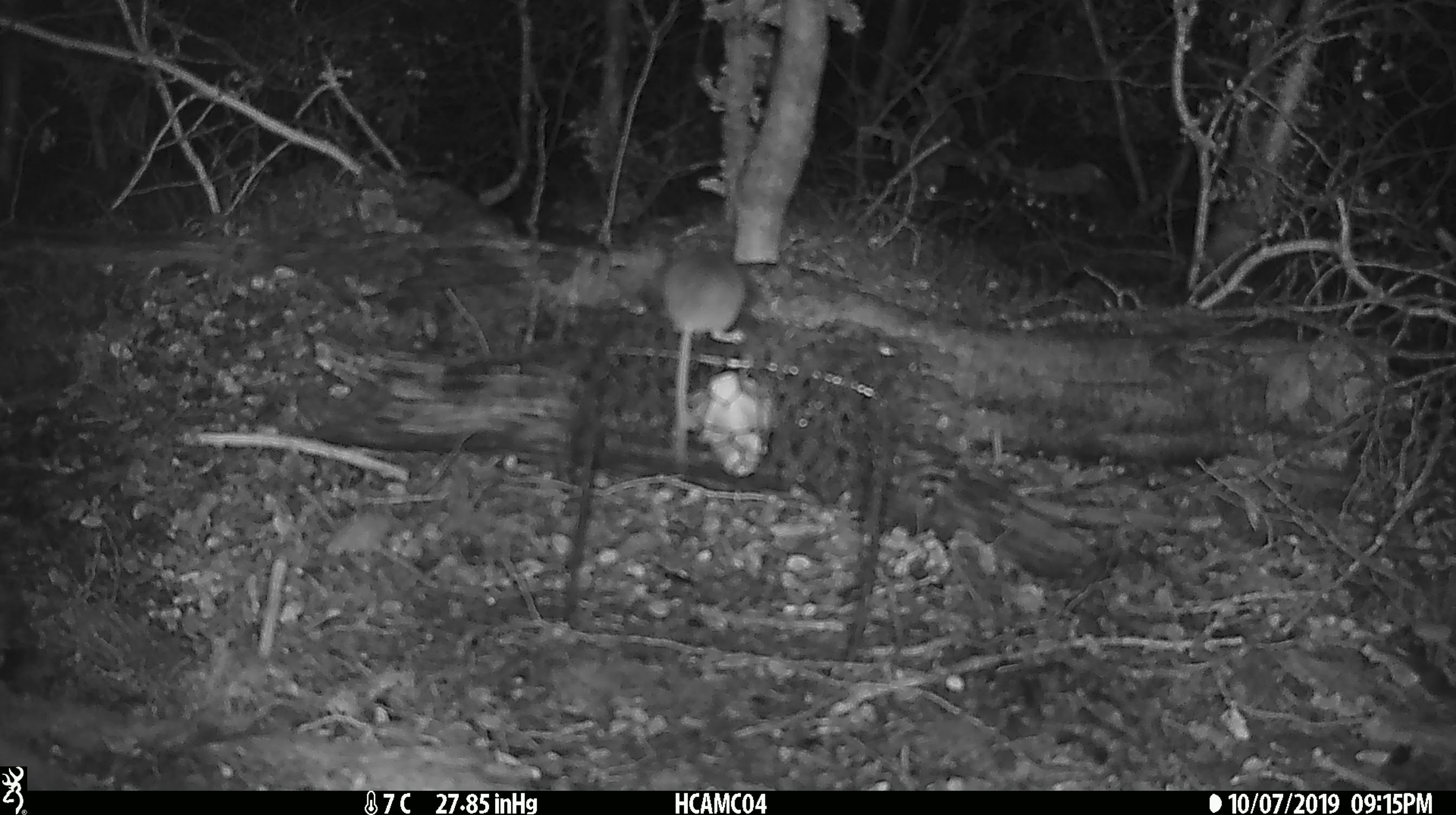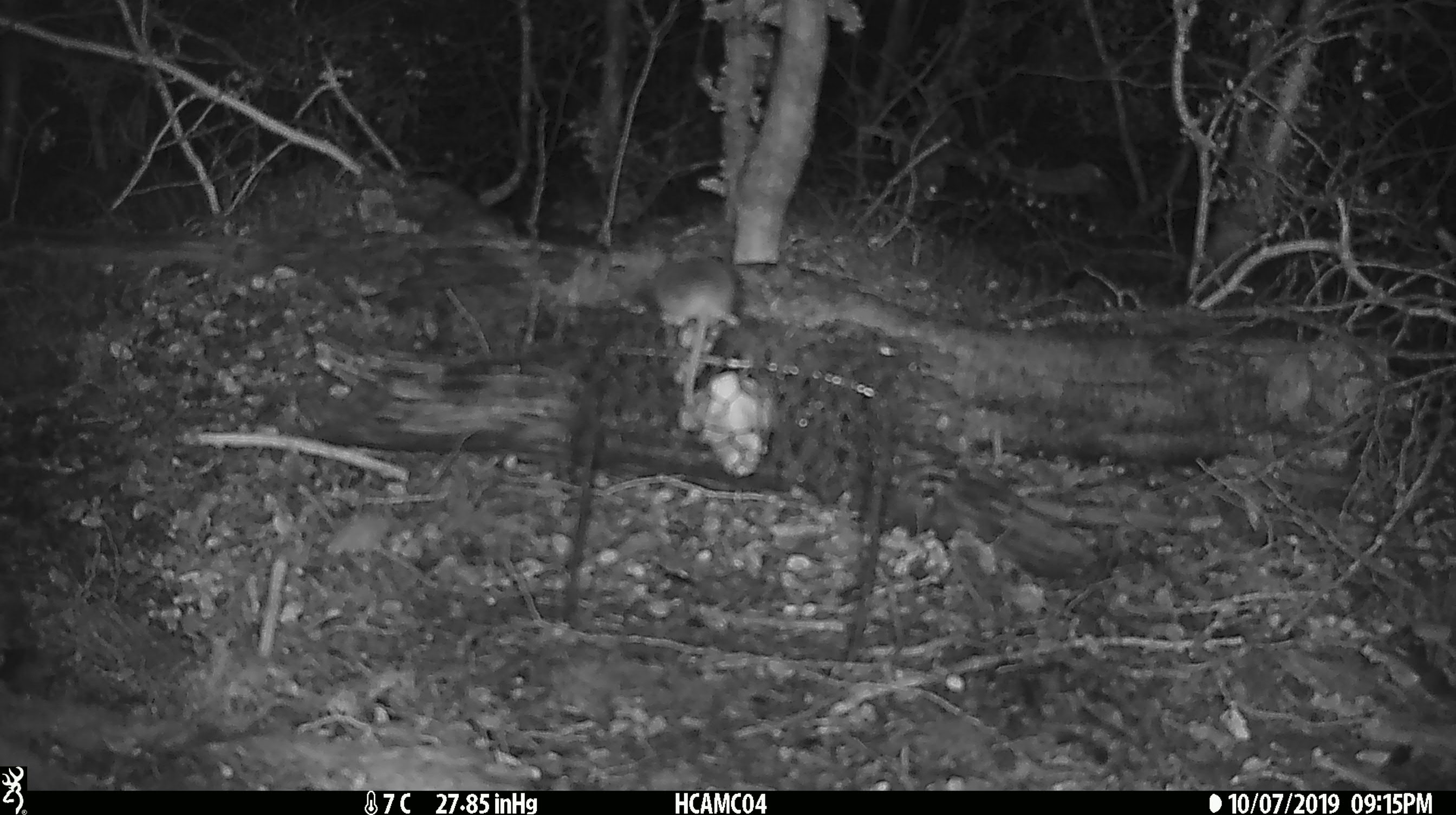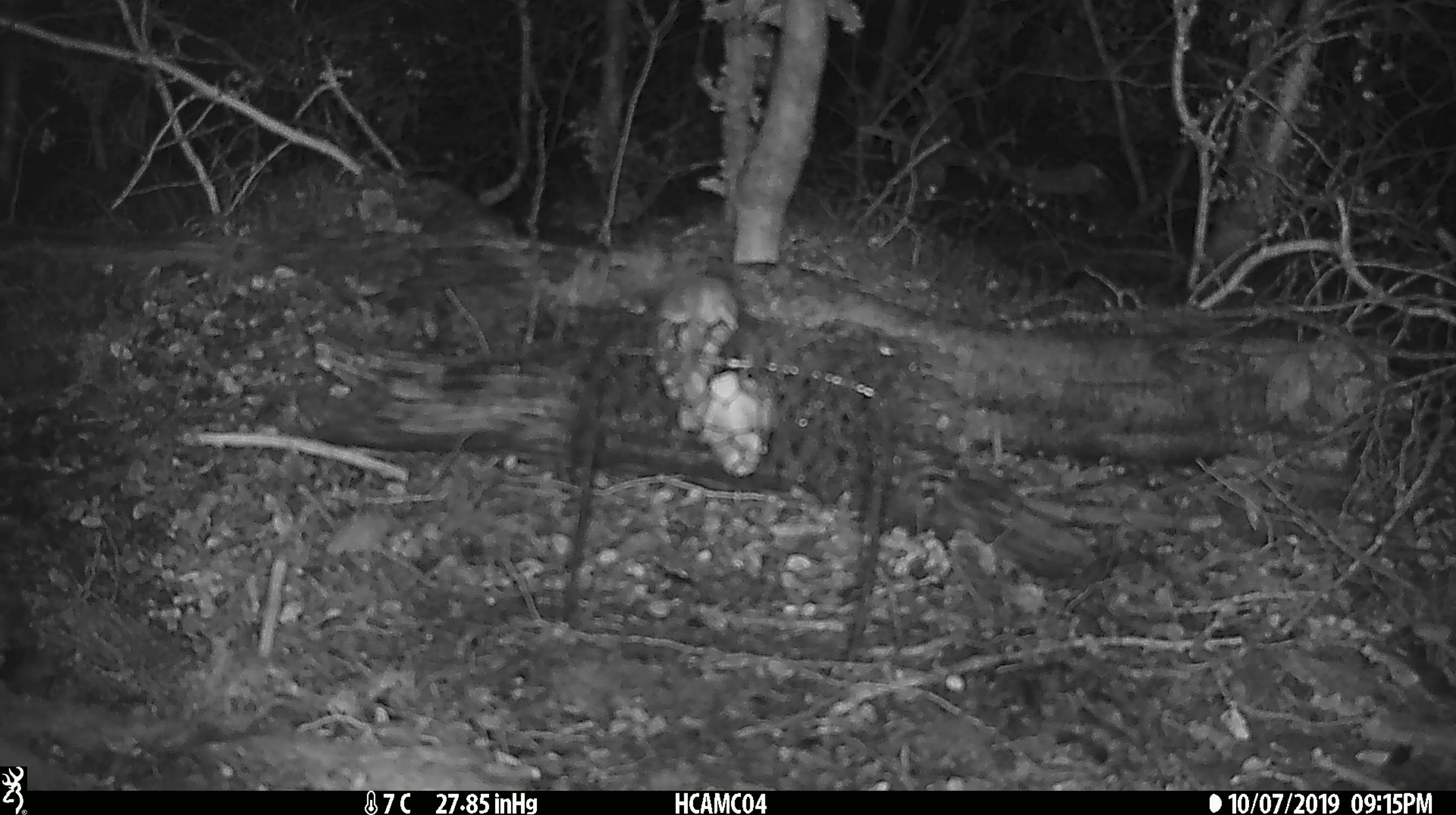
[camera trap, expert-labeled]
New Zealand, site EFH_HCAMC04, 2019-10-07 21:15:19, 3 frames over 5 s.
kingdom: Animalia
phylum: Chordata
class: Mammalia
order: Rodentia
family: Muridae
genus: Mus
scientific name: Mus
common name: mouse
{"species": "mouse (Mus)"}